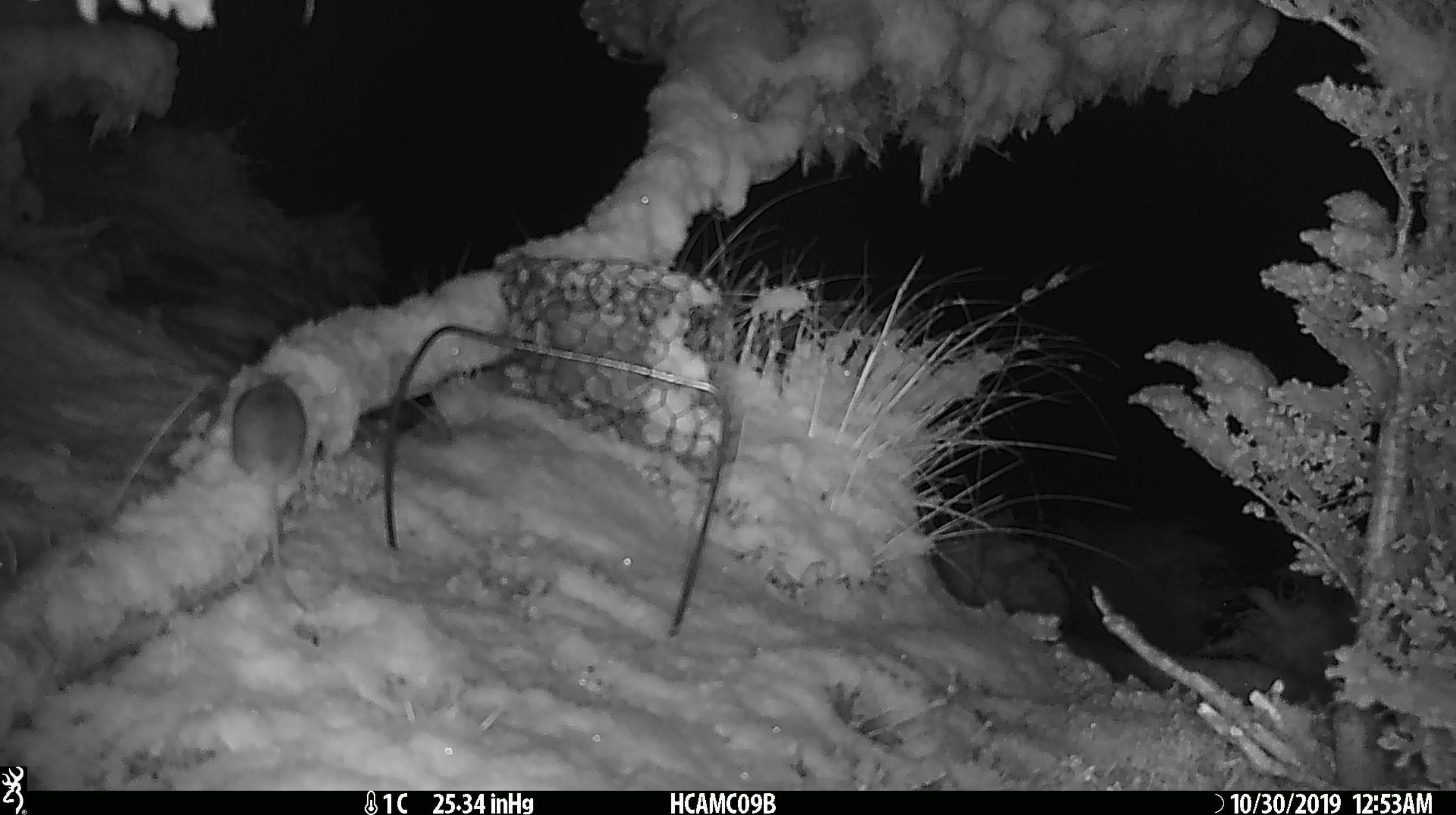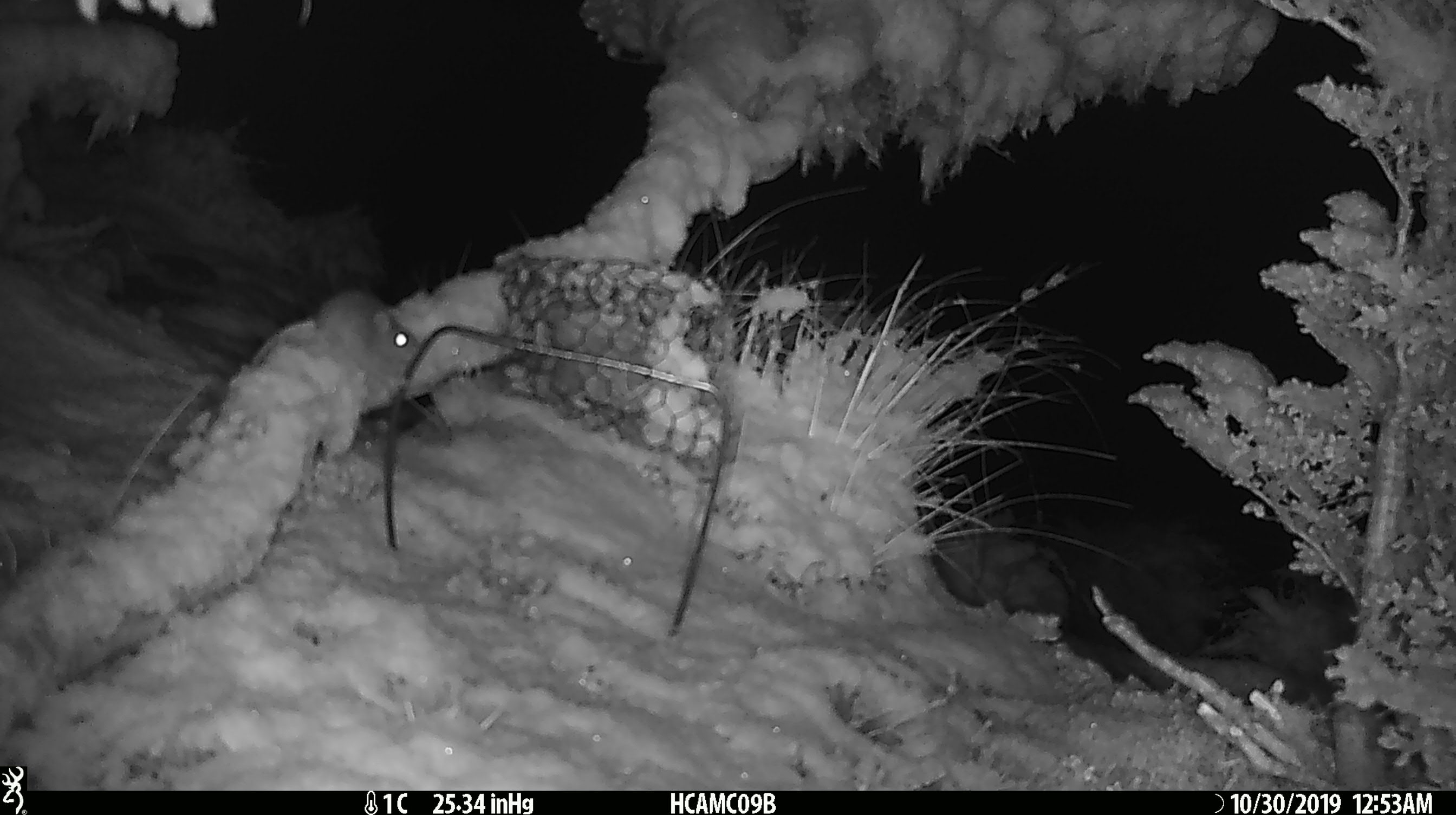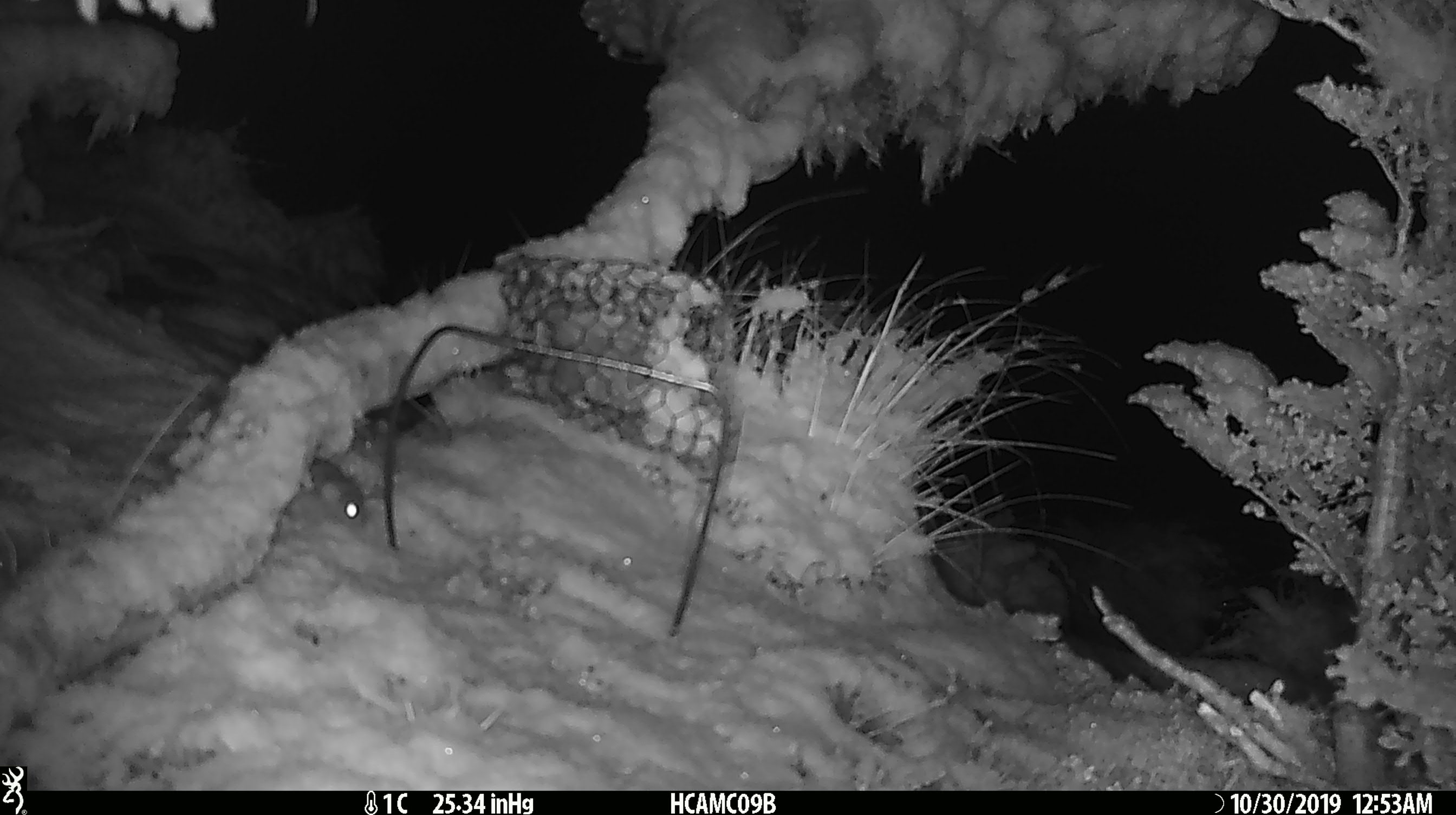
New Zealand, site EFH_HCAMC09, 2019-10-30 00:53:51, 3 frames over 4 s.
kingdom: Animalia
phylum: Chordata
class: Mammalia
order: Rodentia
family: Muridae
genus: Mus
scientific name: Mus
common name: mouse